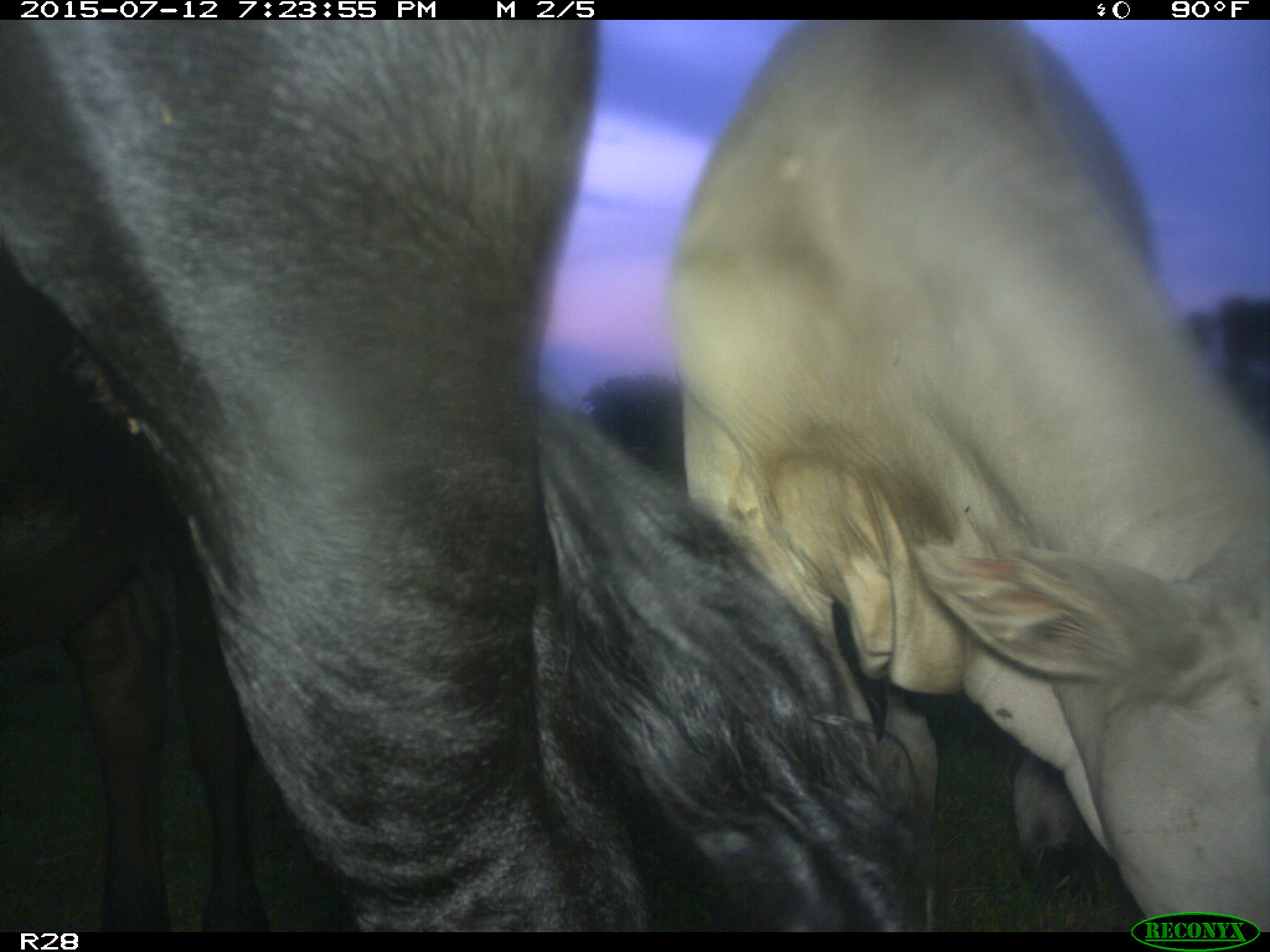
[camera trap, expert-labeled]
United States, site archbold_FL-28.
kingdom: Animalia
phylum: Chordata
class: Mammalia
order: Artiodactyla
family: Bovidae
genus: Bos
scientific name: Bos taurus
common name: domestic cow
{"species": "Bos taurus (domestic cow)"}